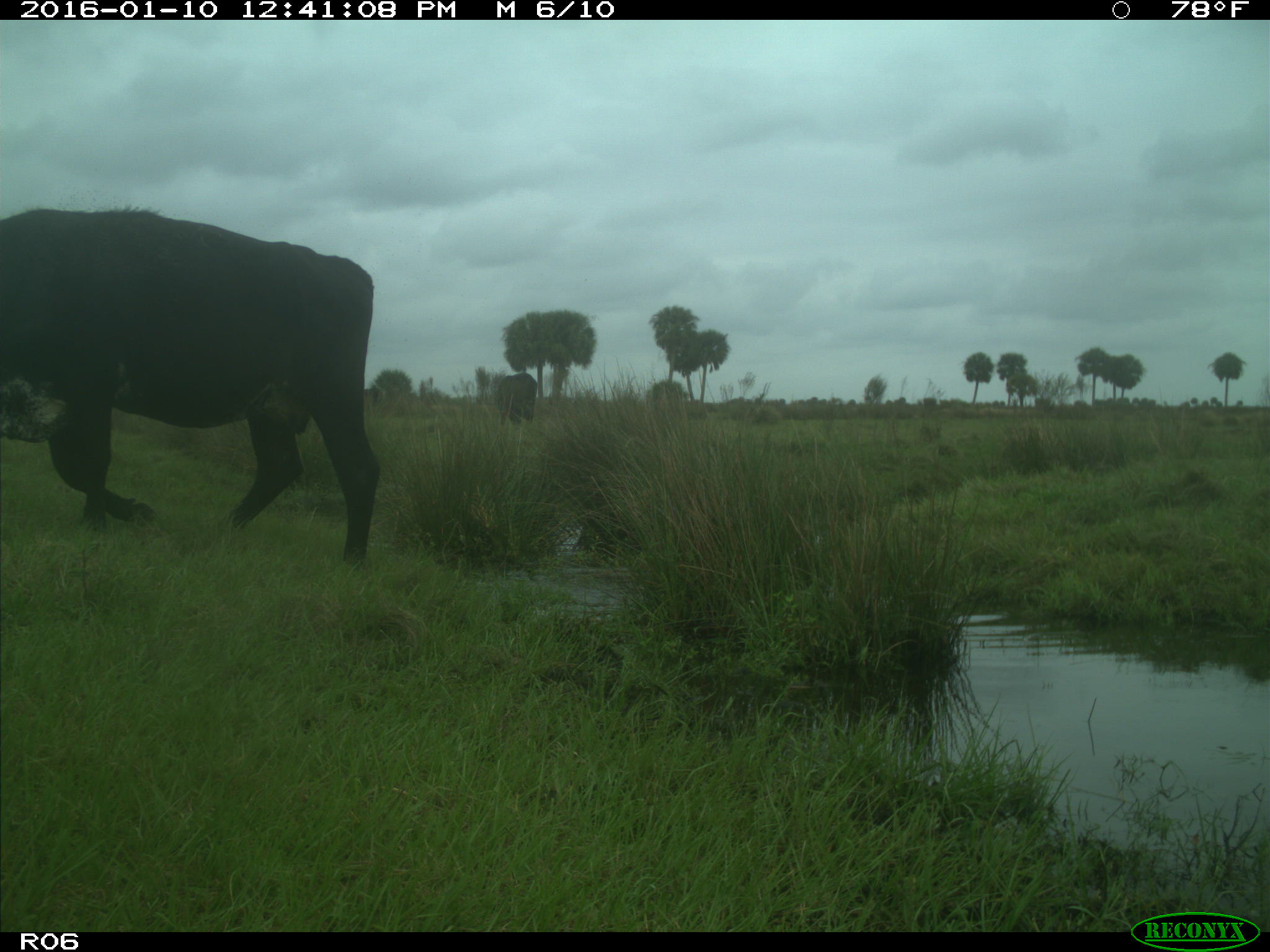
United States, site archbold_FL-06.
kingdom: Animalia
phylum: Chordata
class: Mammalia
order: Artiodactyla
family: Bovidae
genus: Bos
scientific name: Bos taurus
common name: domestic cow